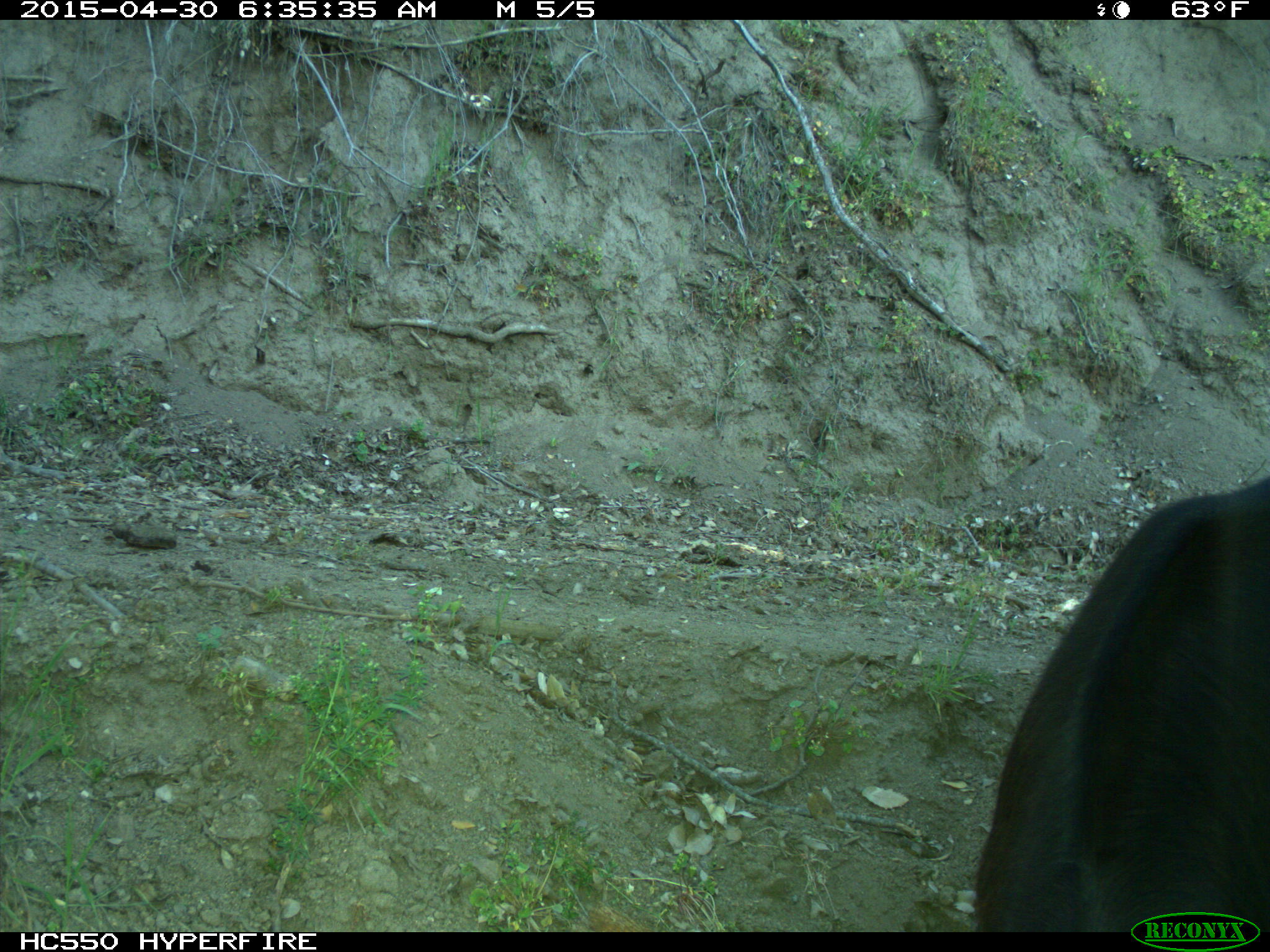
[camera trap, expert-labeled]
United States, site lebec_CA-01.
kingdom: Animalia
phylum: Chordata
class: Mammalia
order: Artiodactyla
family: Bovidae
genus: Bos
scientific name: Bos taurus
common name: domestic cow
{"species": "Bos taurus (domestic cow)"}